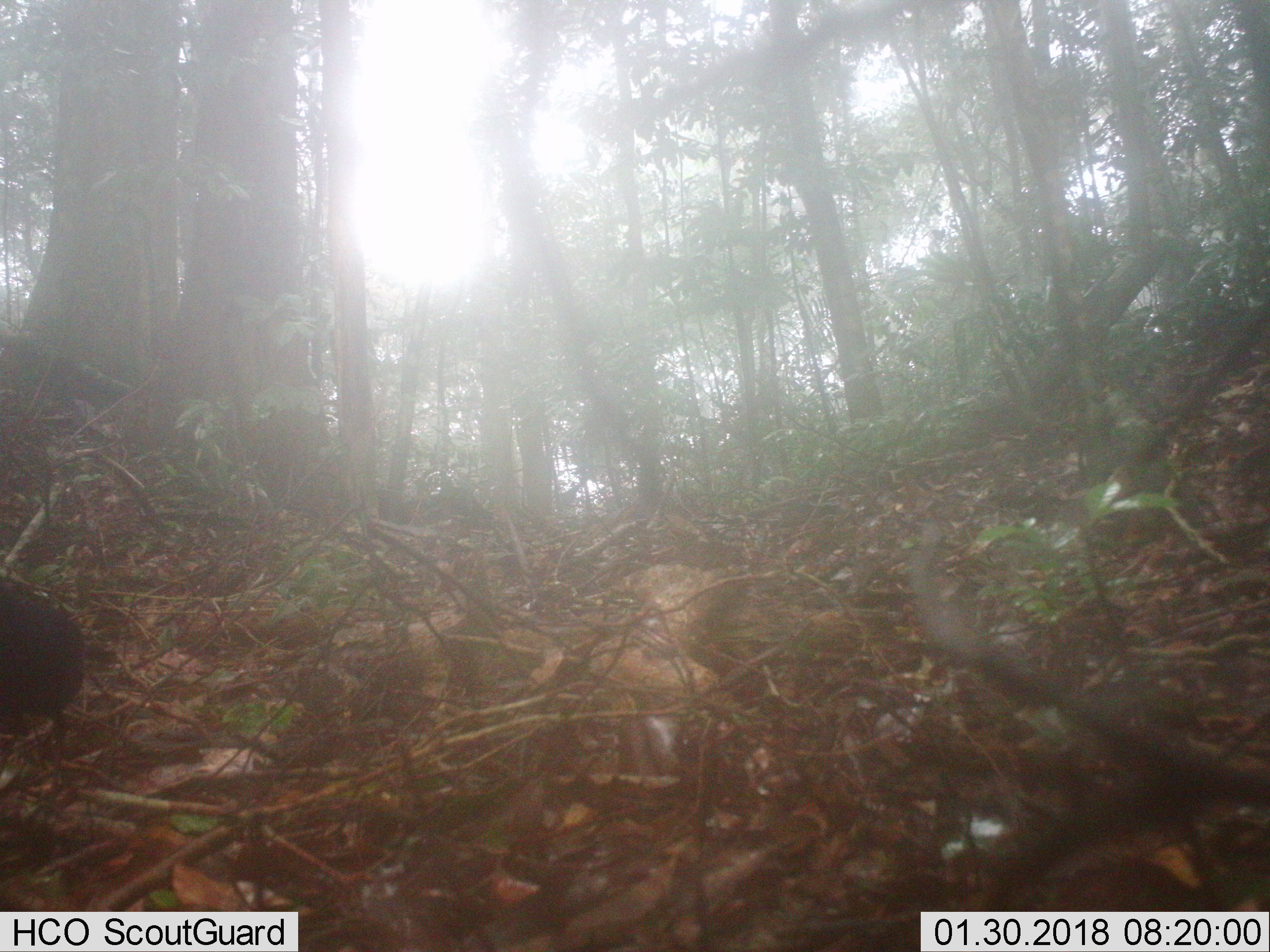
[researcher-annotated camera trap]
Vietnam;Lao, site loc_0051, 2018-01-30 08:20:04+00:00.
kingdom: Animalia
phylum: Chordata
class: Mammalia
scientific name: Mammalia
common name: mammal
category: unidentified small mammal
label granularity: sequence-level